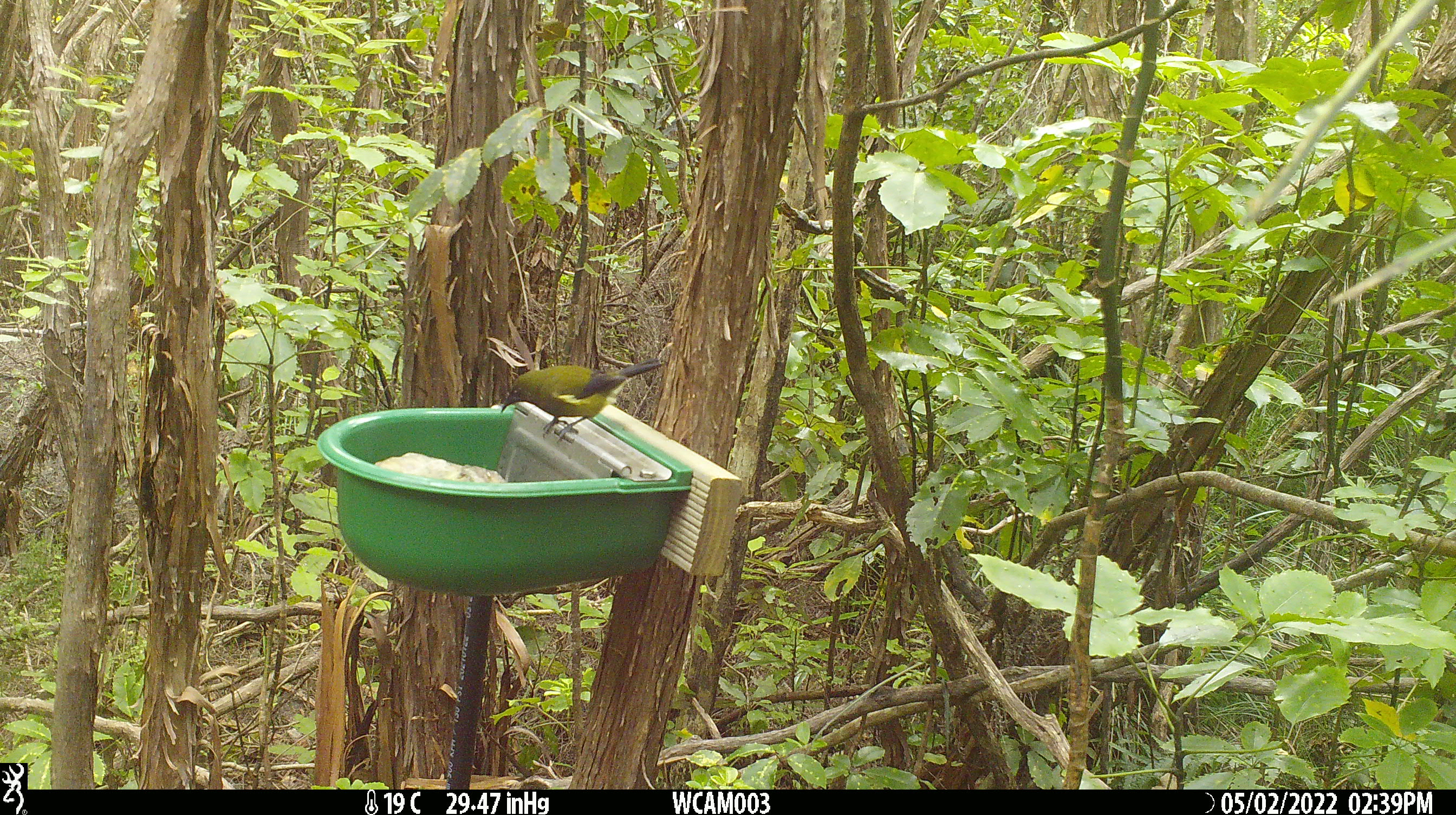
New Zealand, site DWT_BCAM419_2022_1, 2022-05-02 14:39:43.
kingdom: Animalia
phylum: Chordata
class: Aves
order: Passeriformes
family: Meliphagidae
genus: Anthornis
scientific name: Anthornis melanura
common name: new zealand bellbird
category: bellbird